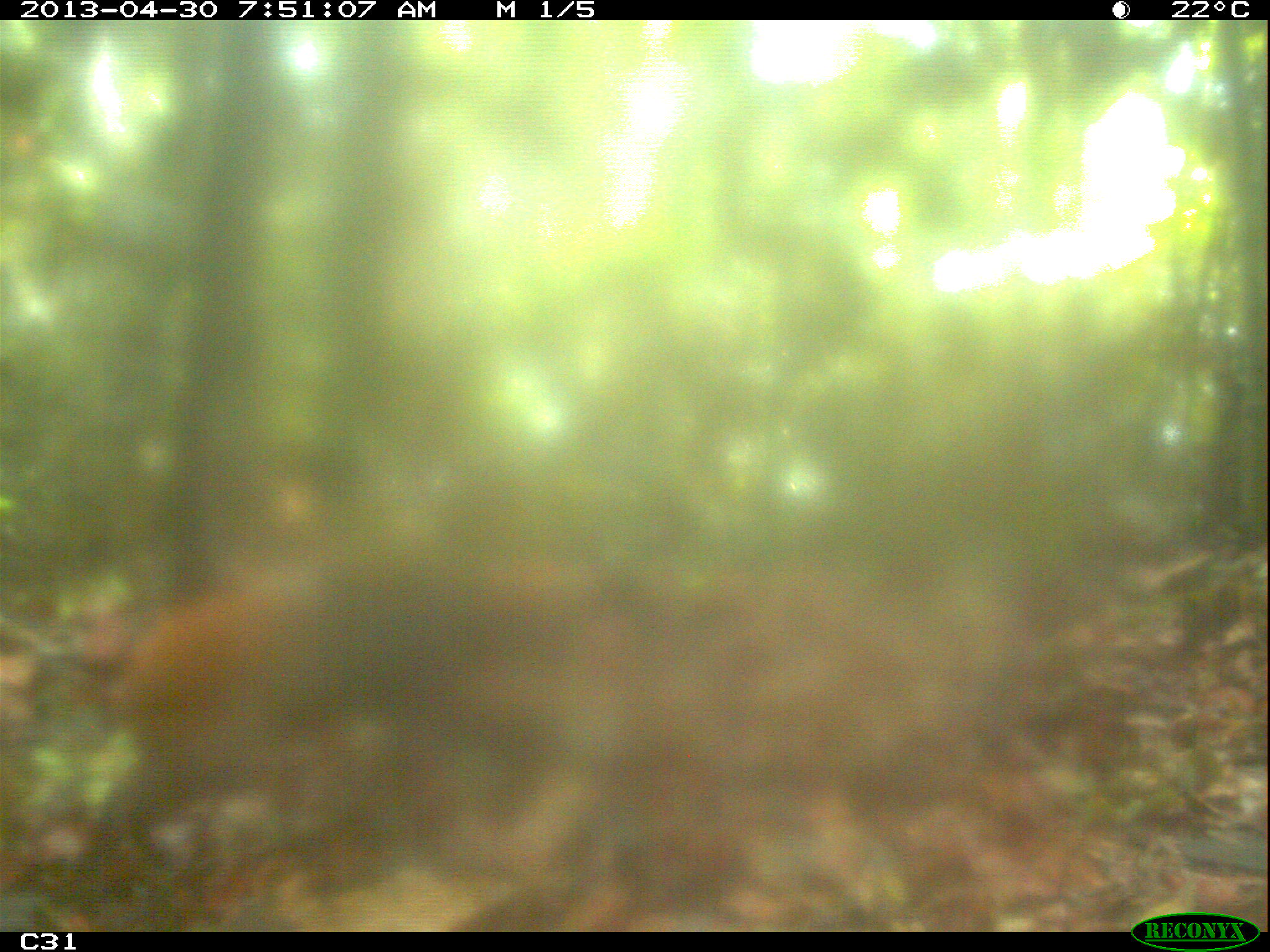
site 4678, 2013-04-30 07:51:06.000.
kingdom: Animalia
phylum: Chordata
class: Mammalia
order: Rodentia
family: Dasyproctidae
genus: Dasyprocta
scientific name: Dasyprocta leporina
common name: red-rumped agouti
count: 1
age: adult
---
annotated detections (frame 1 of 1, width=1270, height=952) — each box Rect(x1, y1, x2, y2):
dasyprocta leporina: Rect(59, 565, 646, 854)